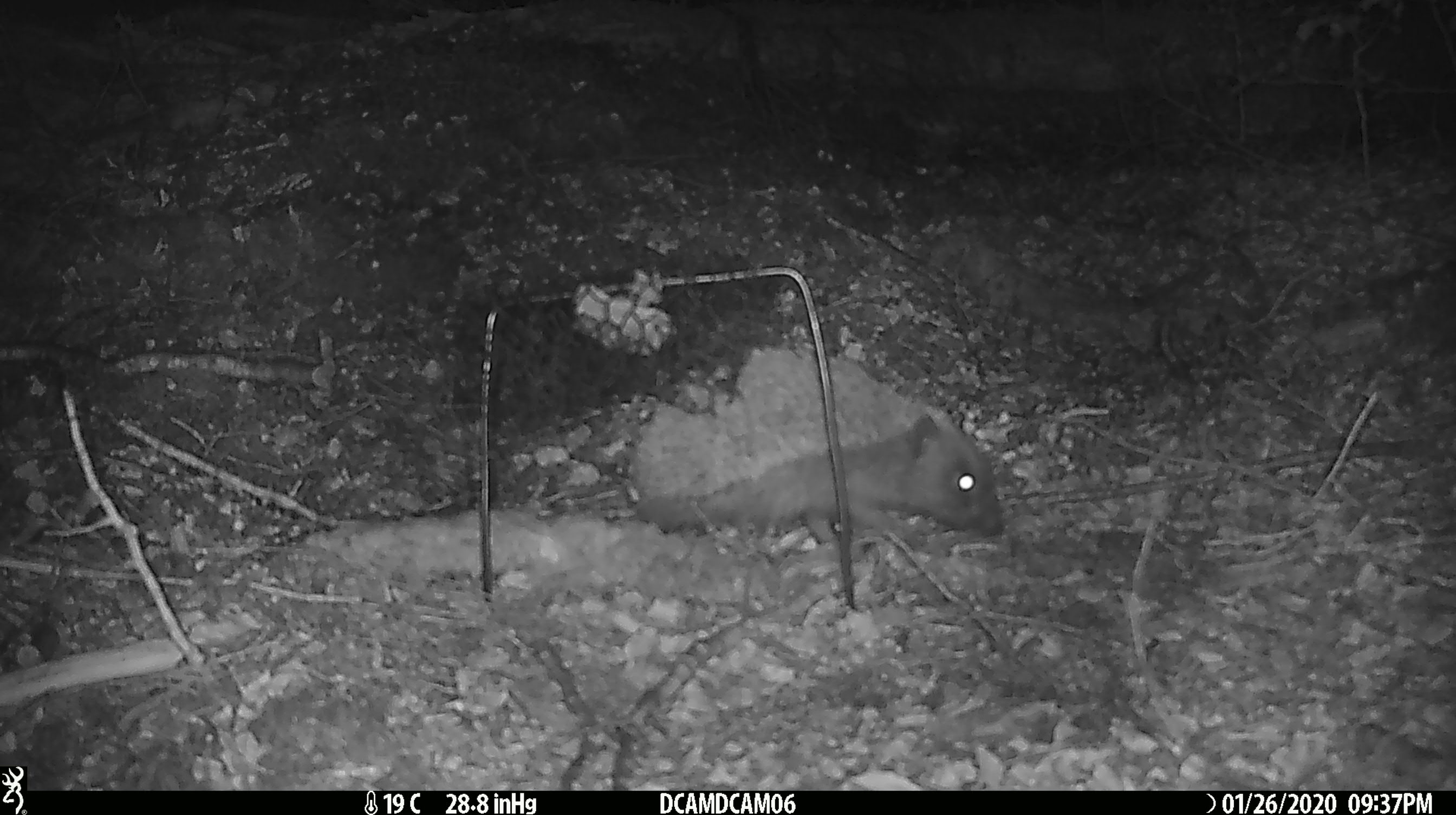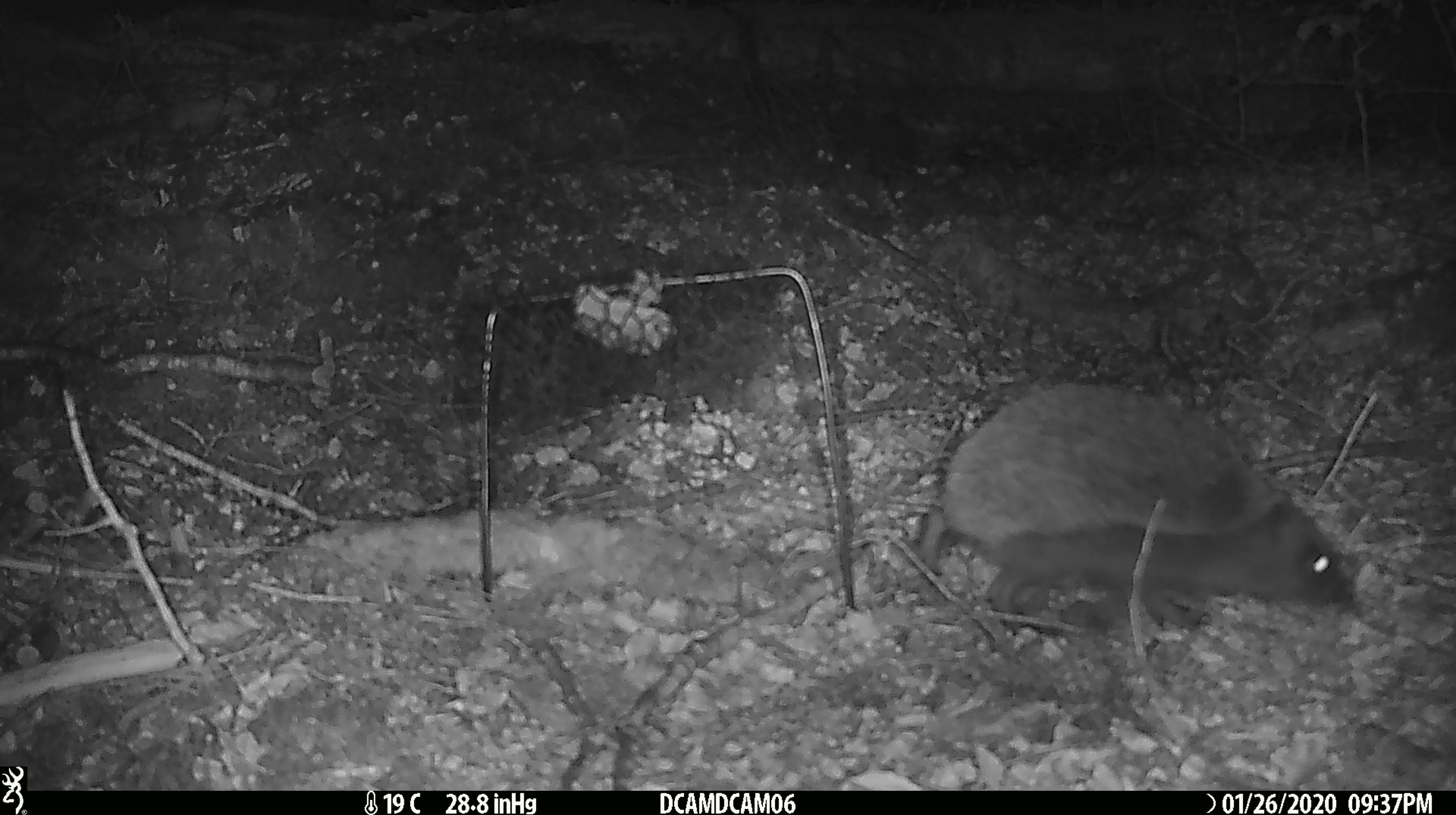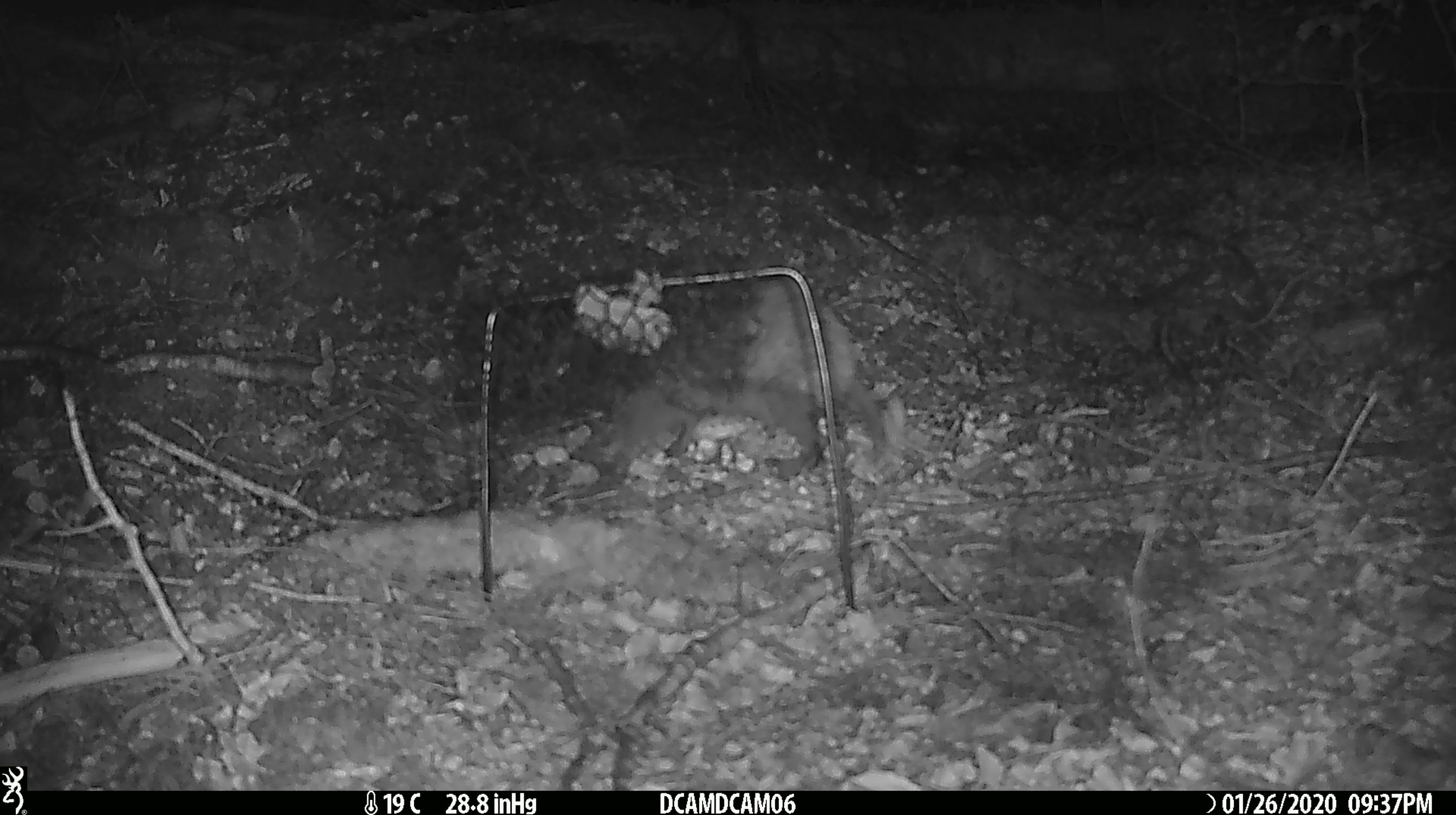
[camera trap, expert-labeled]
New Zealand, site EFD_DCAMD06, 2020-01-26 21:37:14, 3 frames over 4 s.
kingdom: Animalia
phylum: Chordata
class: Mammalia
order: Eulipotyphla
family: Erinaceidae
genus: Erinaceus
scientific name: Erinaceus europaeus europaeus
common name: european hedgehog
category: hedgehog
Hedgehog (european hedgehog) (Erinaceus europaeus europaeus).